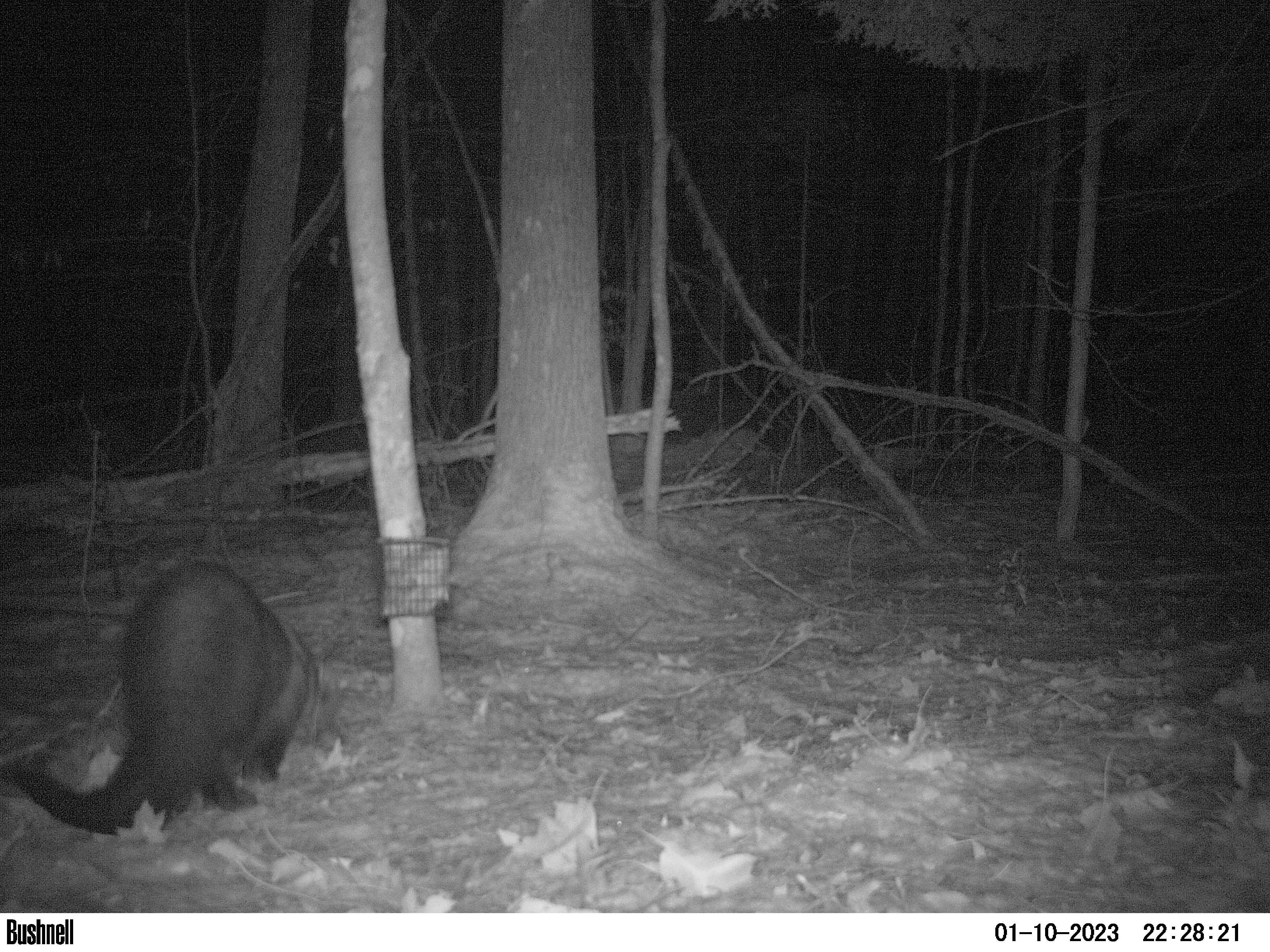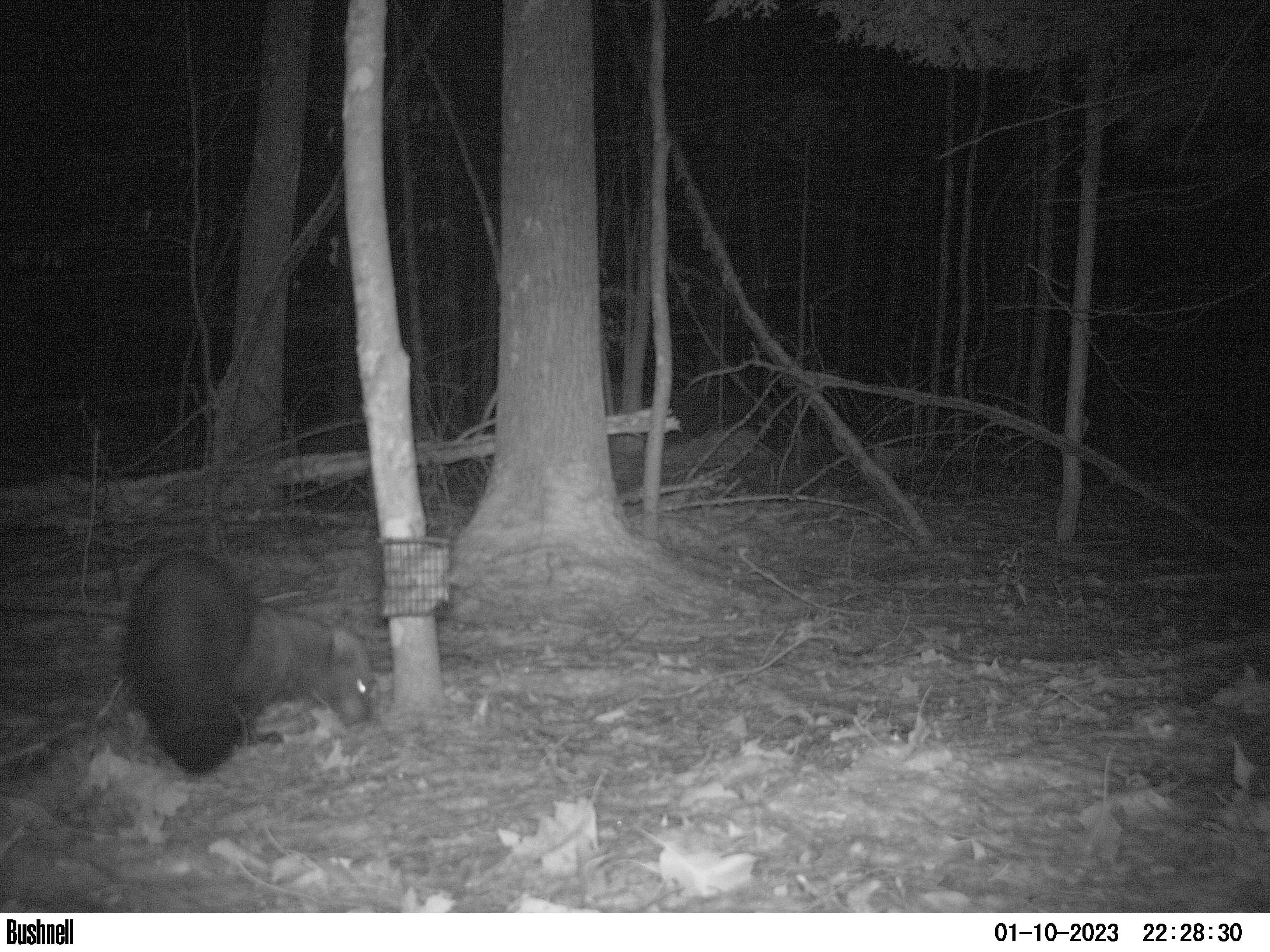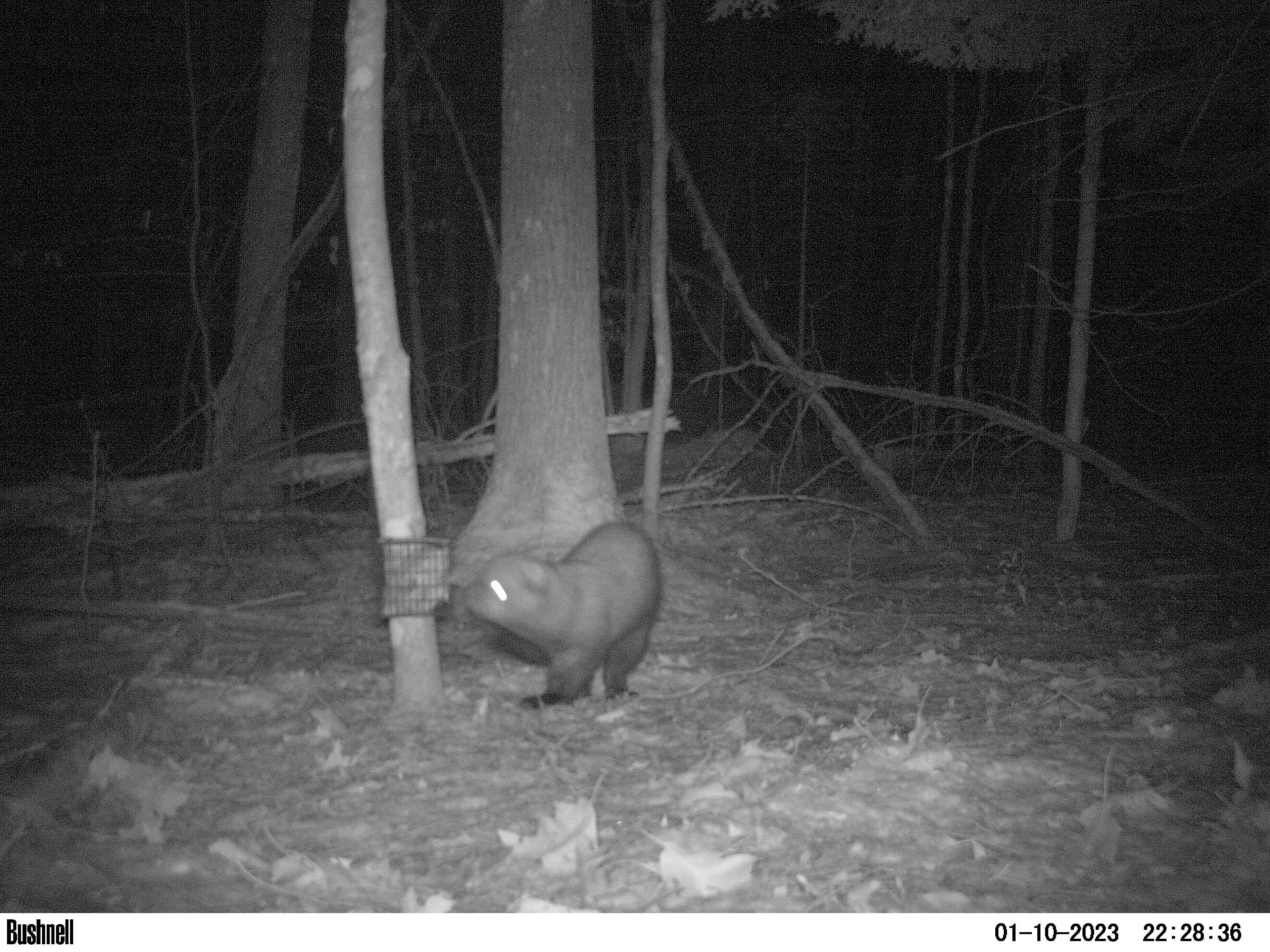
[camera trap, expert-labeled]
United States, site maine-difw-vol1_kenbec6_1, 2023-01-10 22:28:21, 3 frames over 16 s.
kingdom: Animalia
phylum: Chordata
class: Mammalia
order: Carnivora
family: Mustelidae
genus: Pekania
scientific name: Pekania pennanti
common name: fisher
Fisher (Pekania pennanti).